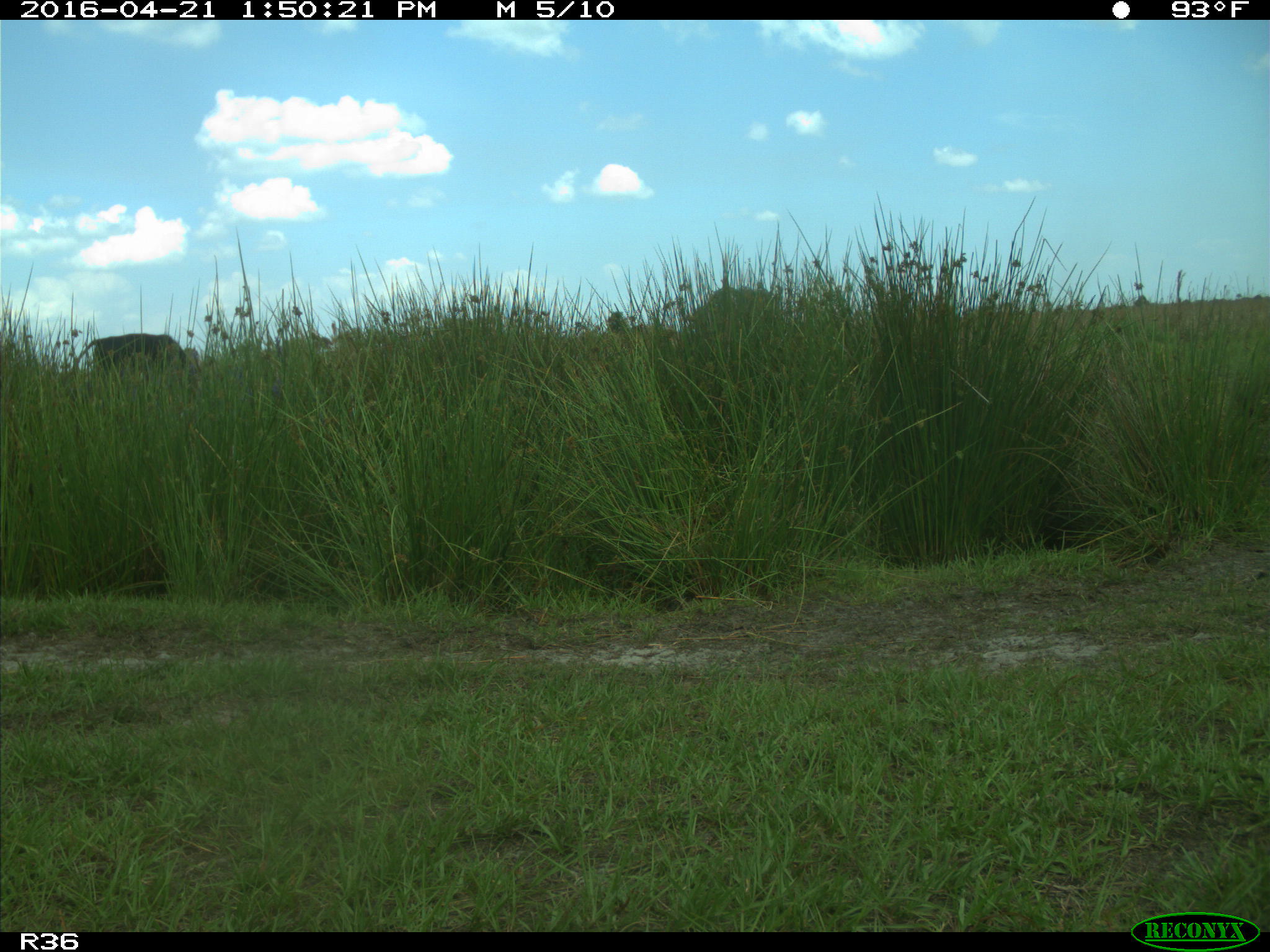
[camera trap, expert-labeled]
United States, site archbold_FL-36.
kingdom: Animalia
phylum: Chordata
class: Mammalia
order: Artiodactyla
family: Bovidae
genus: Bos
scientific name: Bos taurus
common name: domestic cow